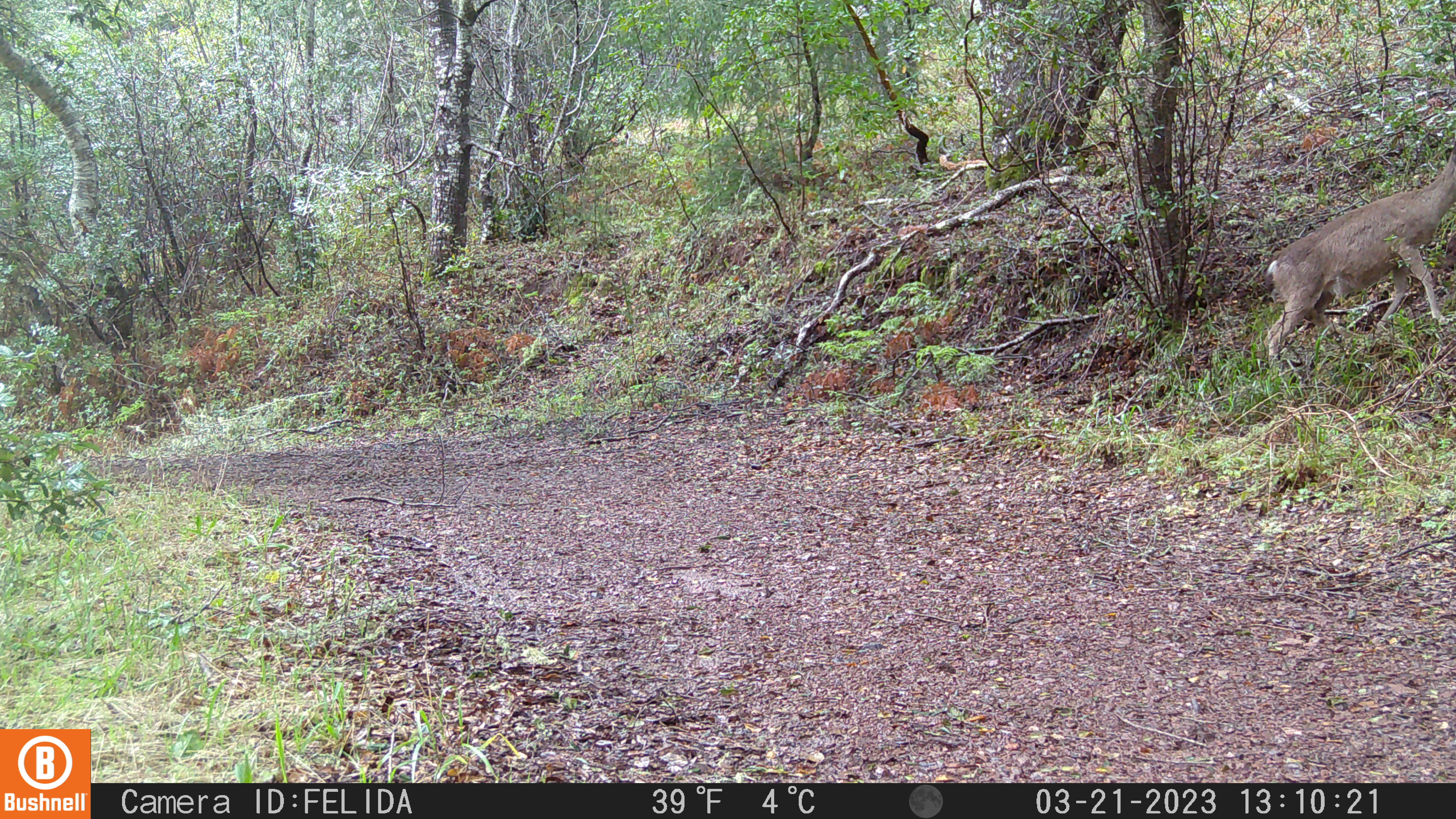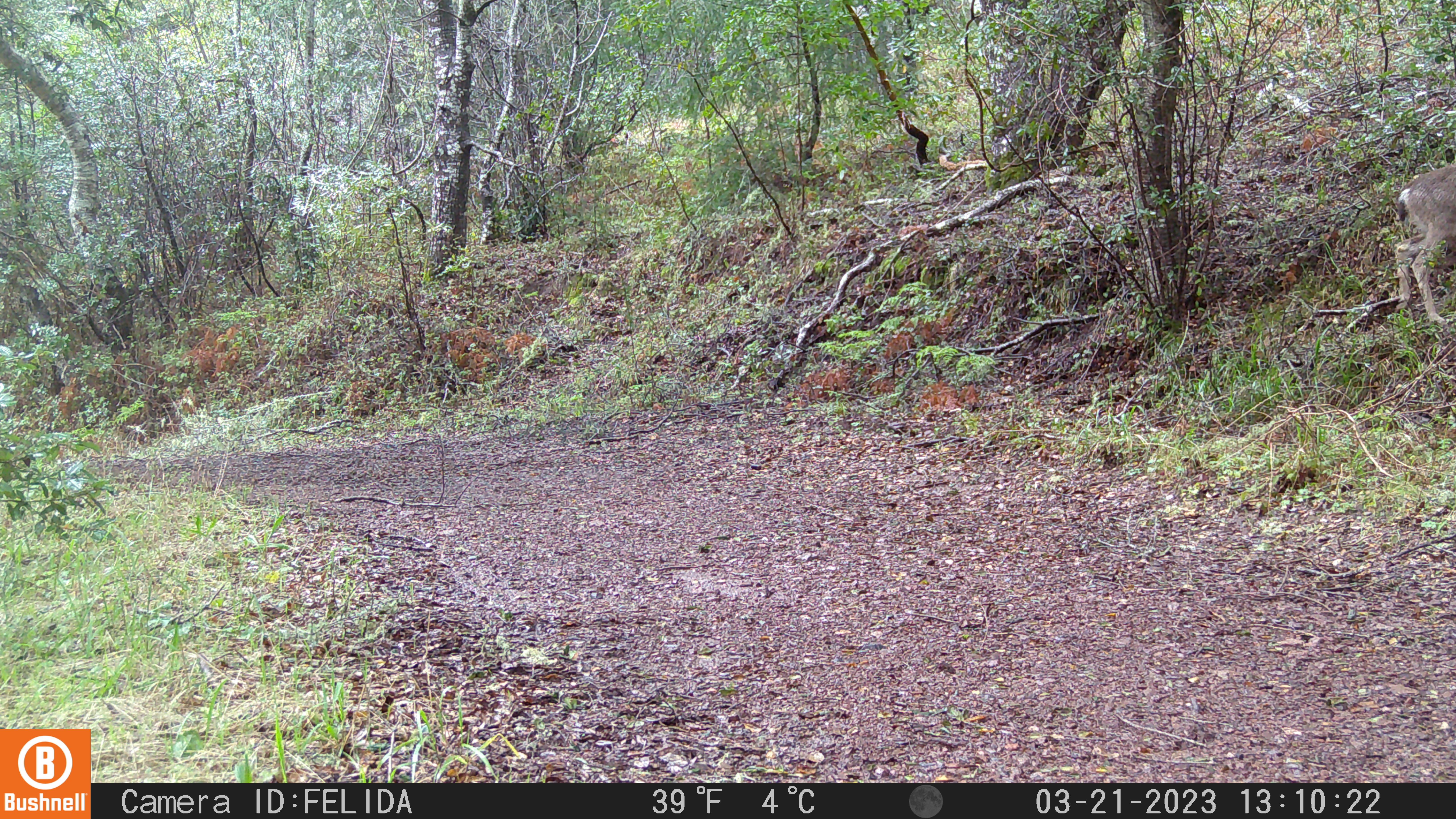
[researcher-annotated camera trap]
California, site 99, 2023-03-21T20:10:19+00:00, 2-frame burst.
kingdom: Animalia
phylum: Chordata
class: Mammalia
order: Artiodactyla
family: Cervidae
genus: Odocoileus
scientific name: Odocoileus hemionus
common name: mule deer